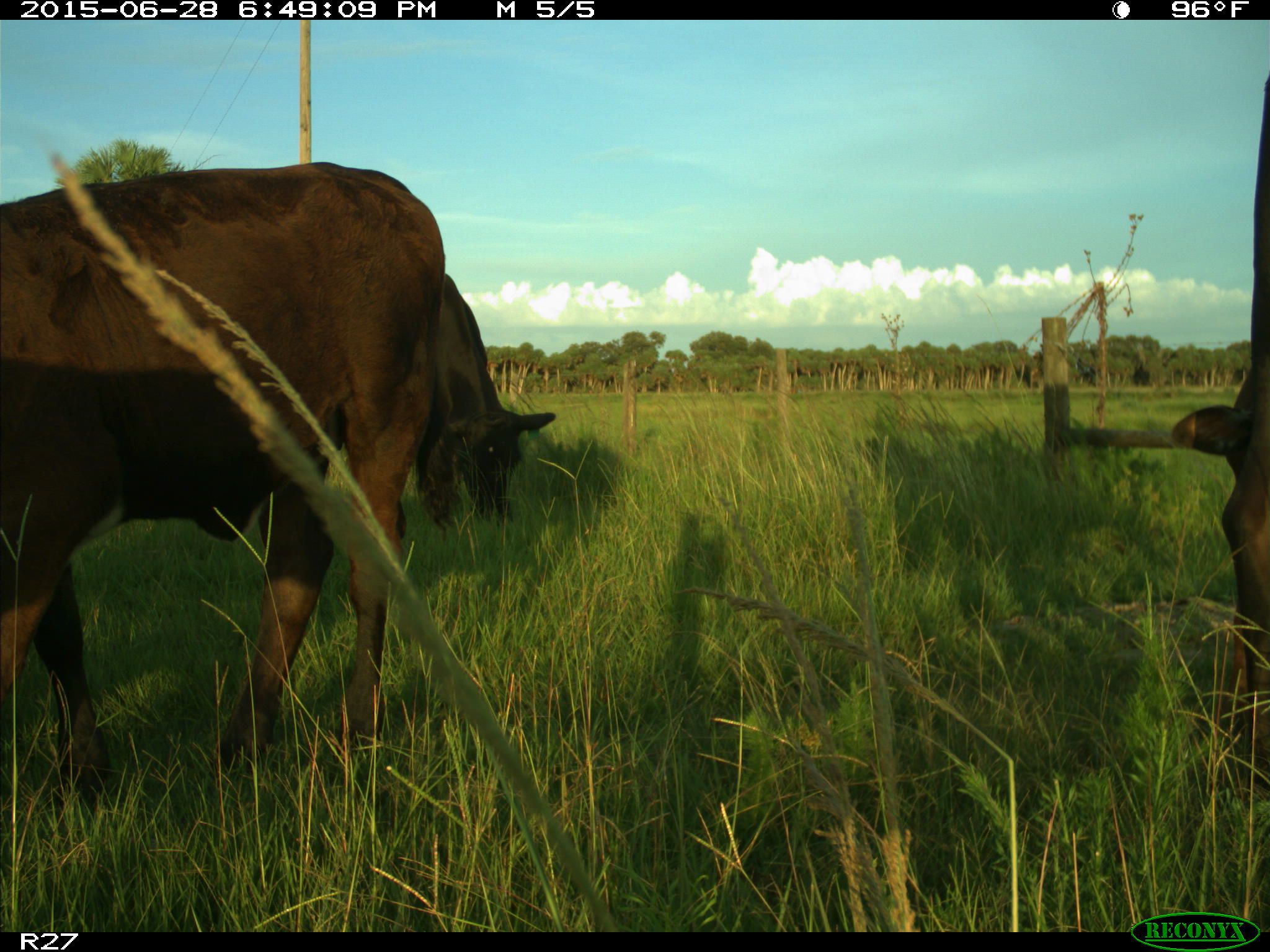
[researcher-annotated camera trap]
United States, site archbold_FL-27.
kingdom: Animalia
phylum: Chordata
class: Mammalia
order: Artiodactyla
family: Bovidae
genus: Bos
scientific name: Bos taurus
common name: domestic cow